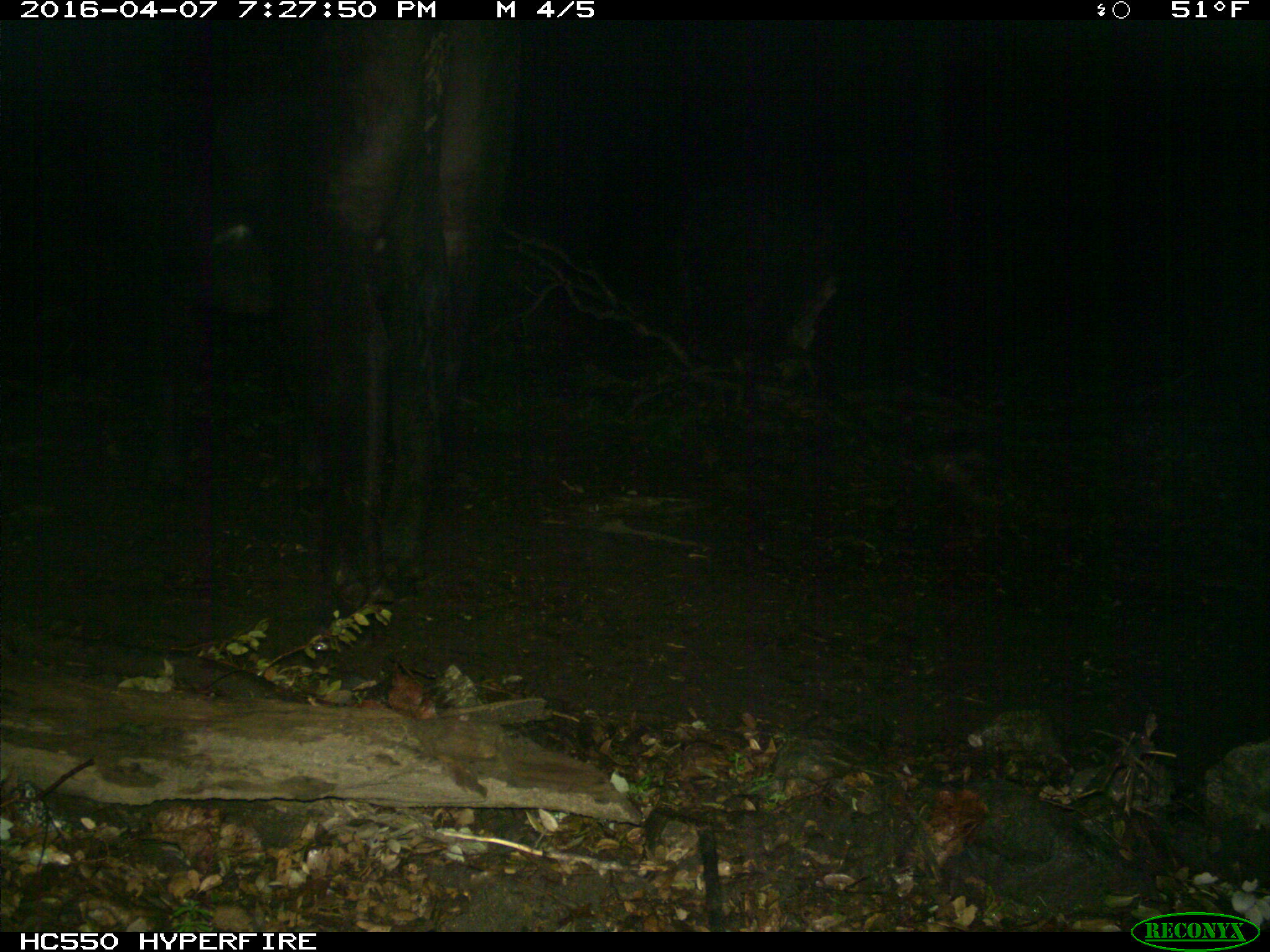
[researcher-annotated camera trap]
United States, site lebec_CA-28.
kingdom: Animalia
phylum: Chordata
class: Mammalia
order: Artiodactyla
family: Bovidae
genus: Bos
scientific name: Bos taurus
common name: domestic cow